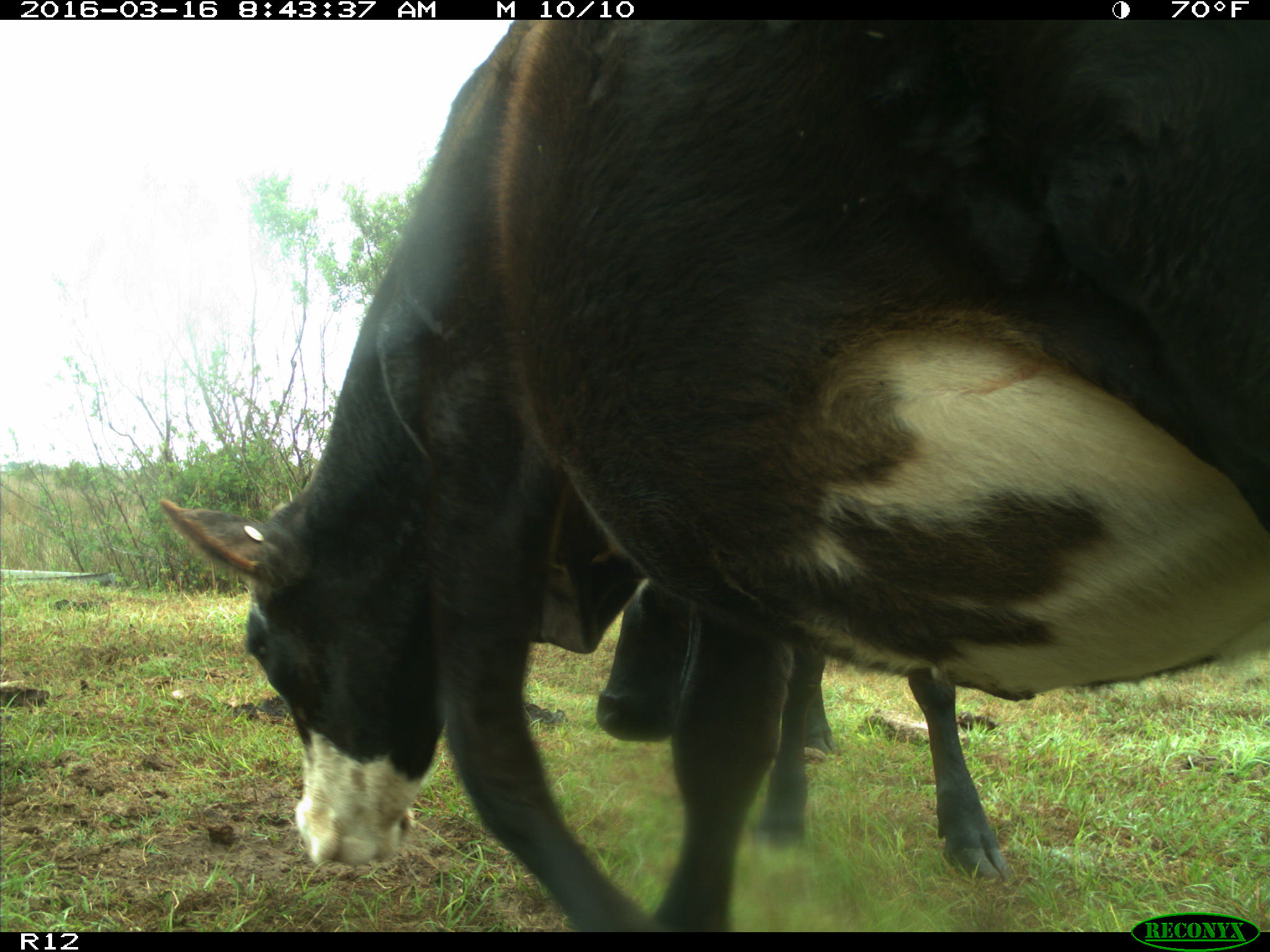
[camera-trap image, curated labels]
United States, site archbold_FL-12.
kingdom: Animalia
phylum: Chordata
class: Mammalia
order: Artiodactyla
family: Bovidae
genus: Bos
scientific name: Bos taurus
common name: domestic cow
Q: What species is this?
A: Bos taurus (domestic cow).